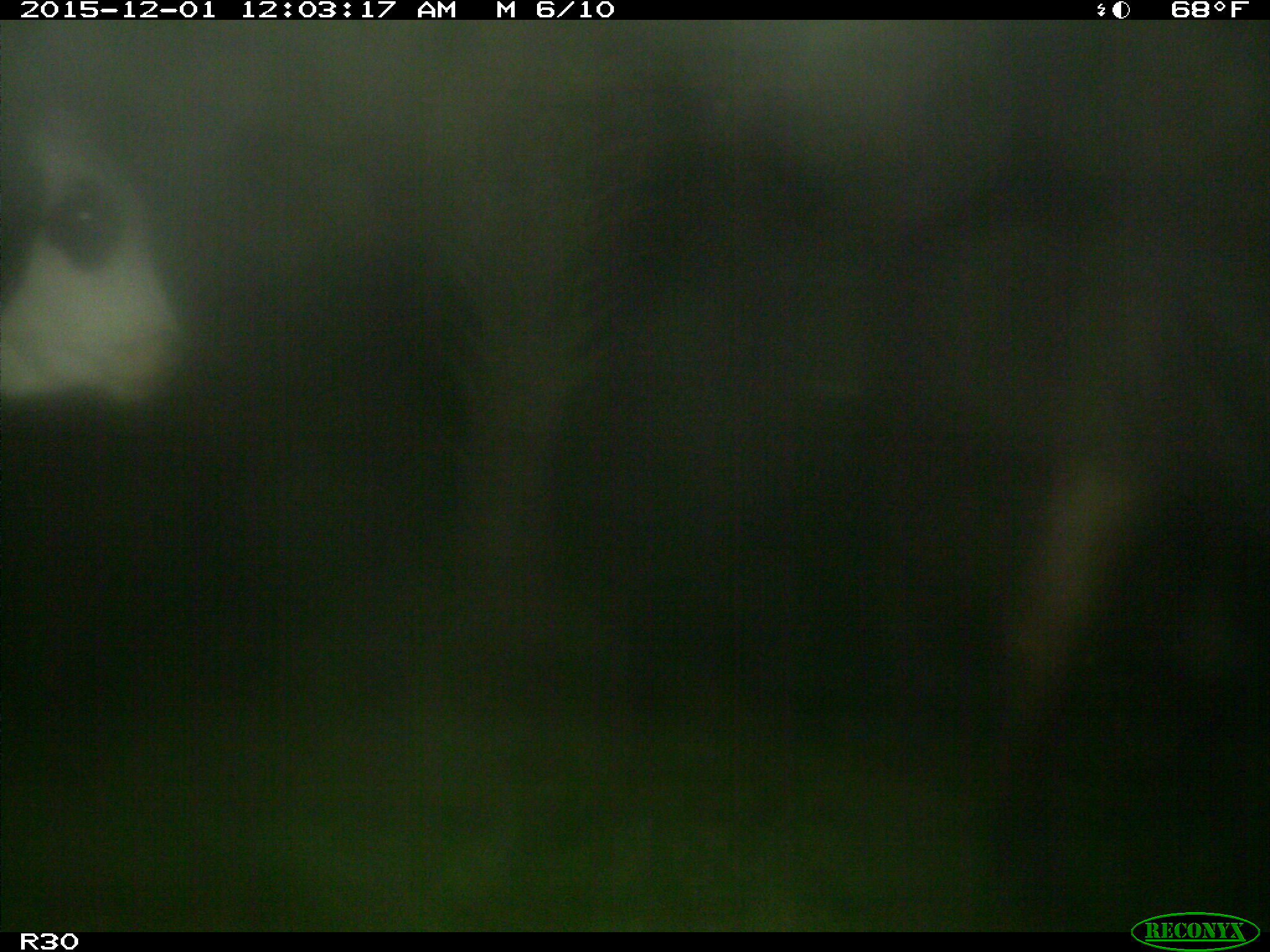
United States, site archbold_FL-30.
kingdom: Animalia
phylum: Chordata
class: Mammalia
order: Artiodactyla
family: Bovidae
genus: Bos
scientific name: Bos taurus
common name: domestic cow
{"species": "Bos taurus (domestic cow)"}